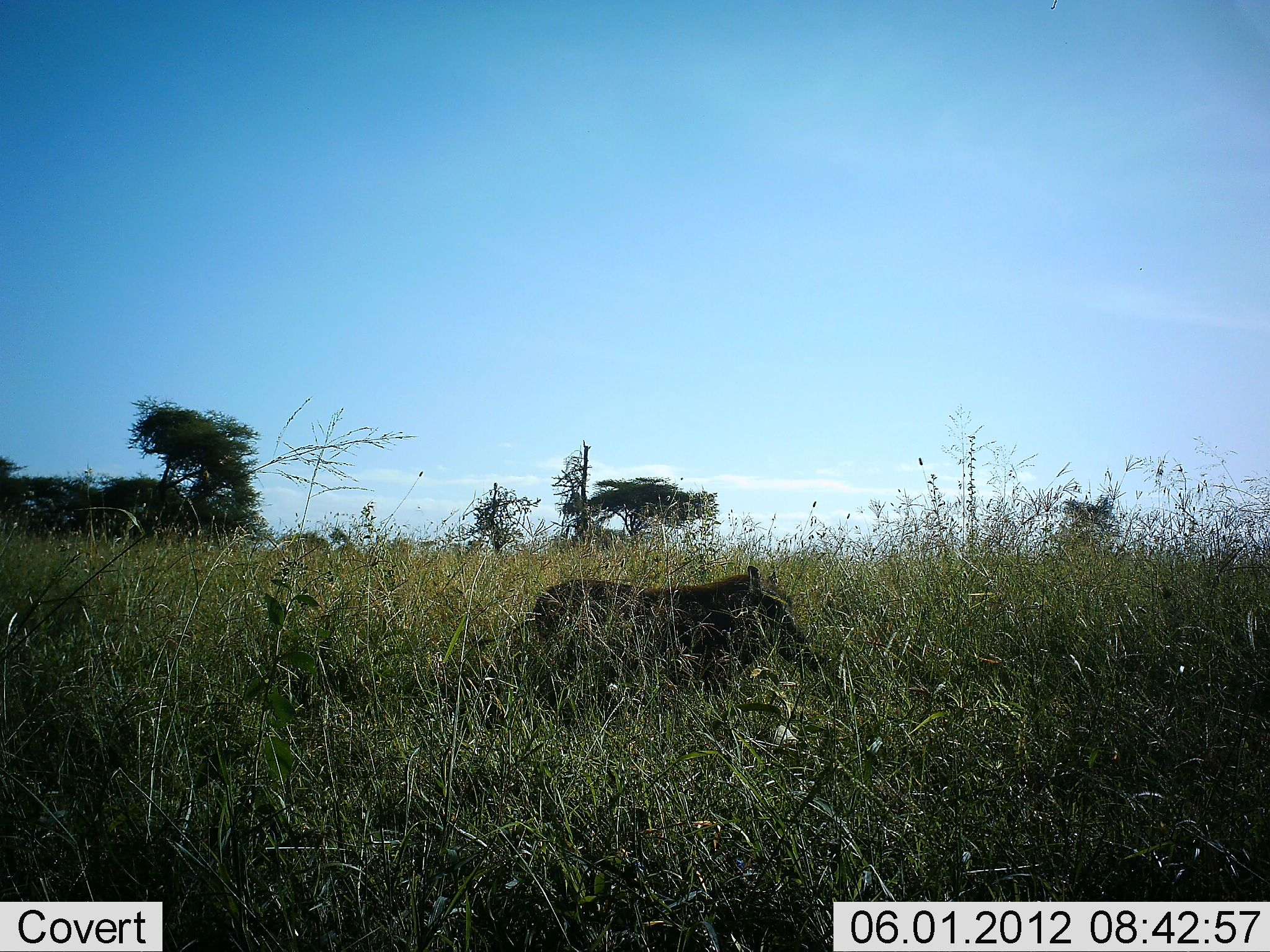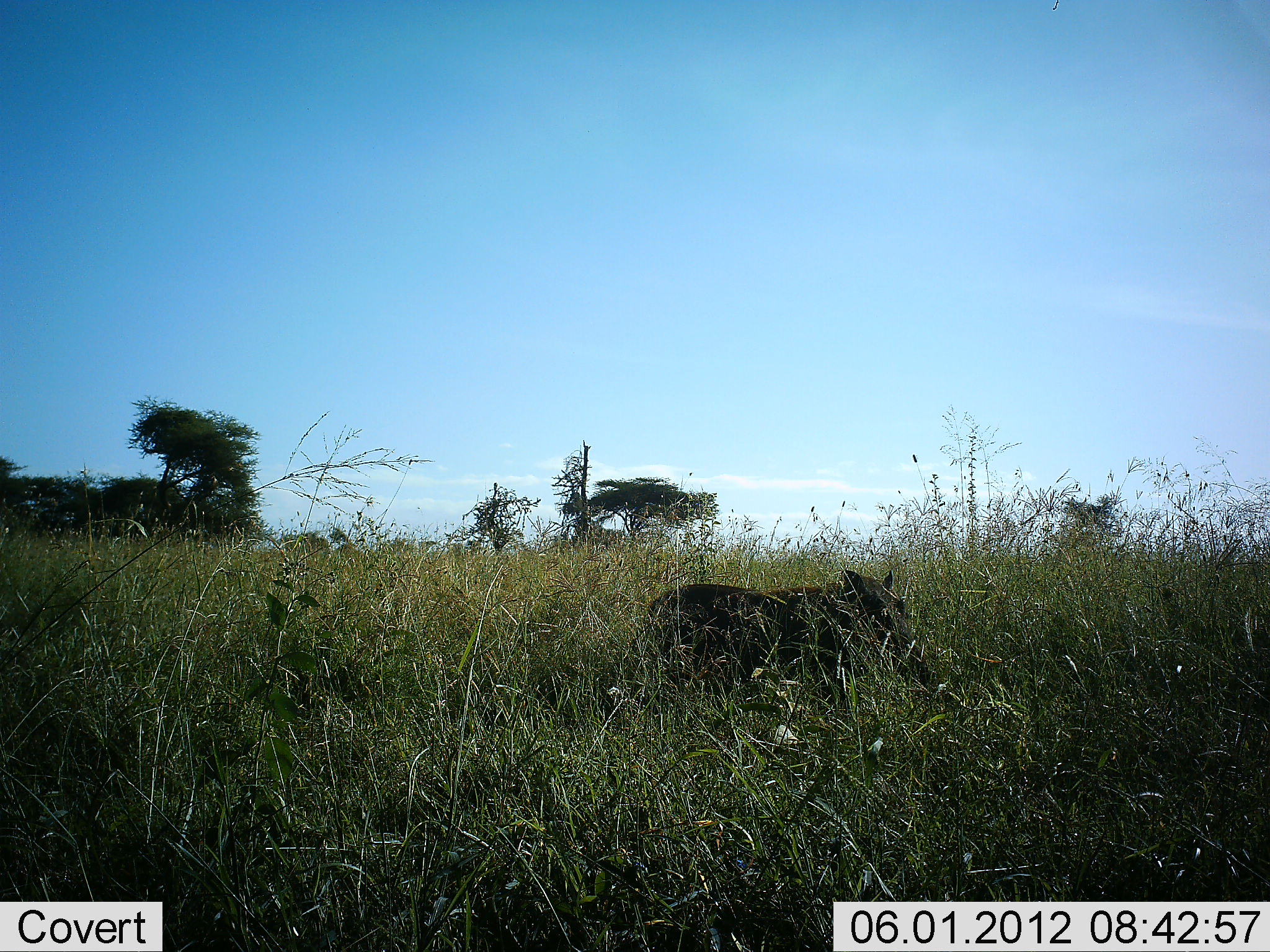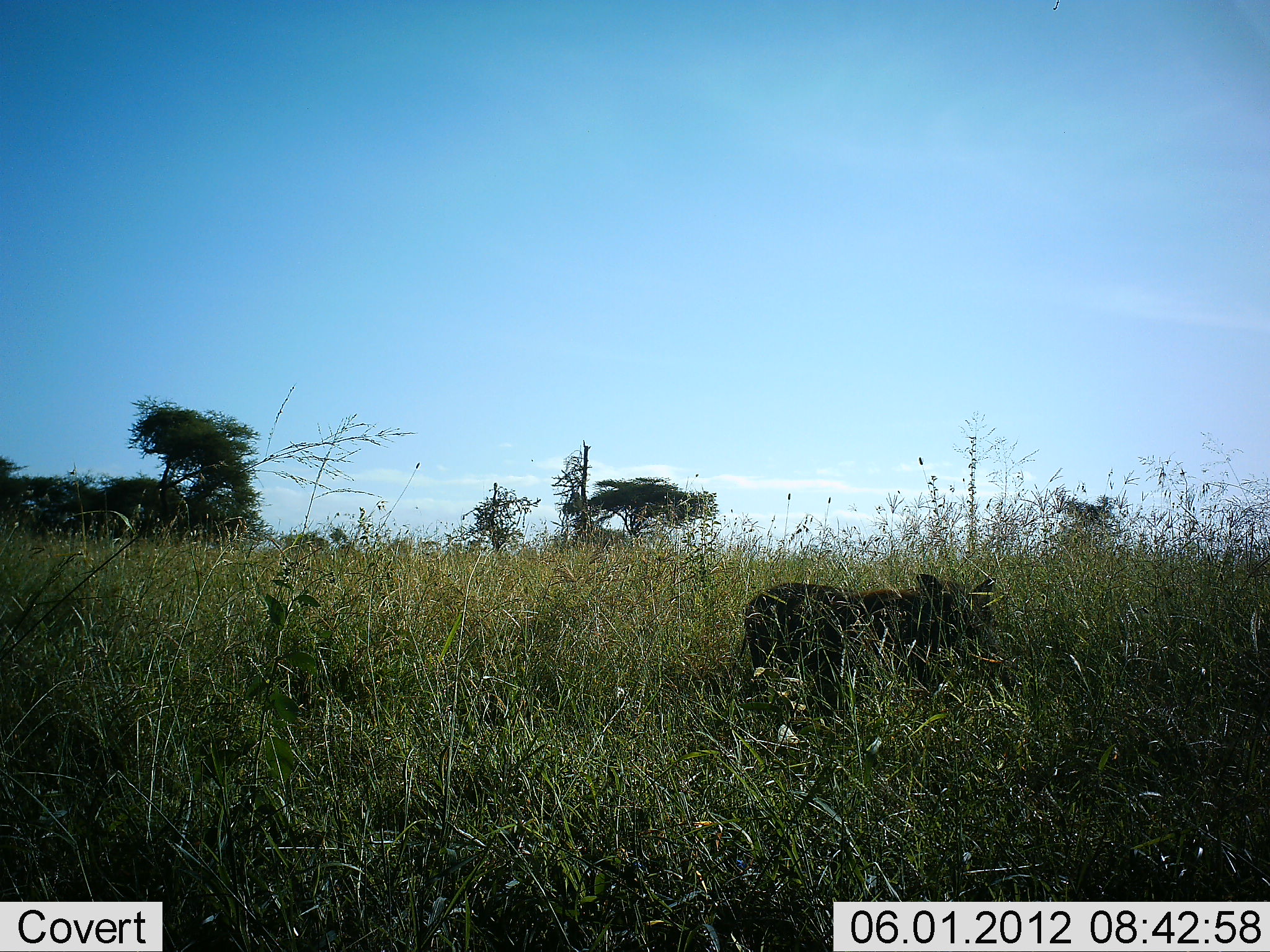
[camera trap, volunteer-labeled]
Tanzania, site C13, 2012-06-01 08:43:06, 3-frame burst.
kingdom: Animalia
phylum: Chordata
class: Mammalia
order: Artiodactyla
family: Suidae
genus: Phacochoerus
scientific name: Phacochoerus africanus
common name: warthog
Warthog (Phacochoerus africanus), count 1. Behavior (volunteer vote fractions): standing 0%, resting 0%, moving 100%, interacting 0%. Young present (vote fraction): 0%. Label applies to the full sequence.